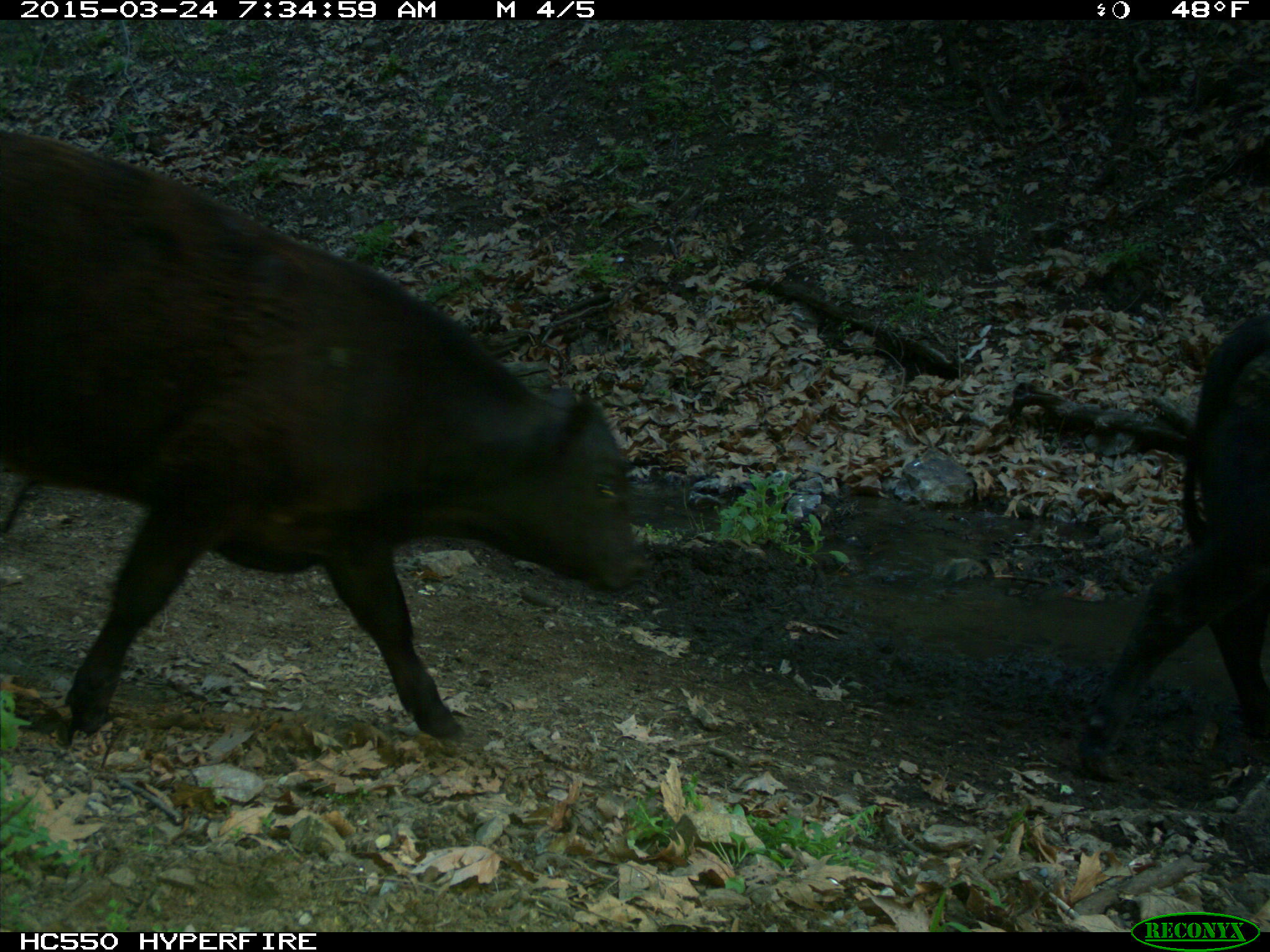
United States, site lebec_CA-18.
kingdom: Animalia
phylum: Chordata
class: Mammalia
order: Artiodactyla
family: Bovidae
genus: Bos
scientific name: Bos taurus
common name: domestic cow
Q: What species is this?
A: Bos taurus (domestic cow).